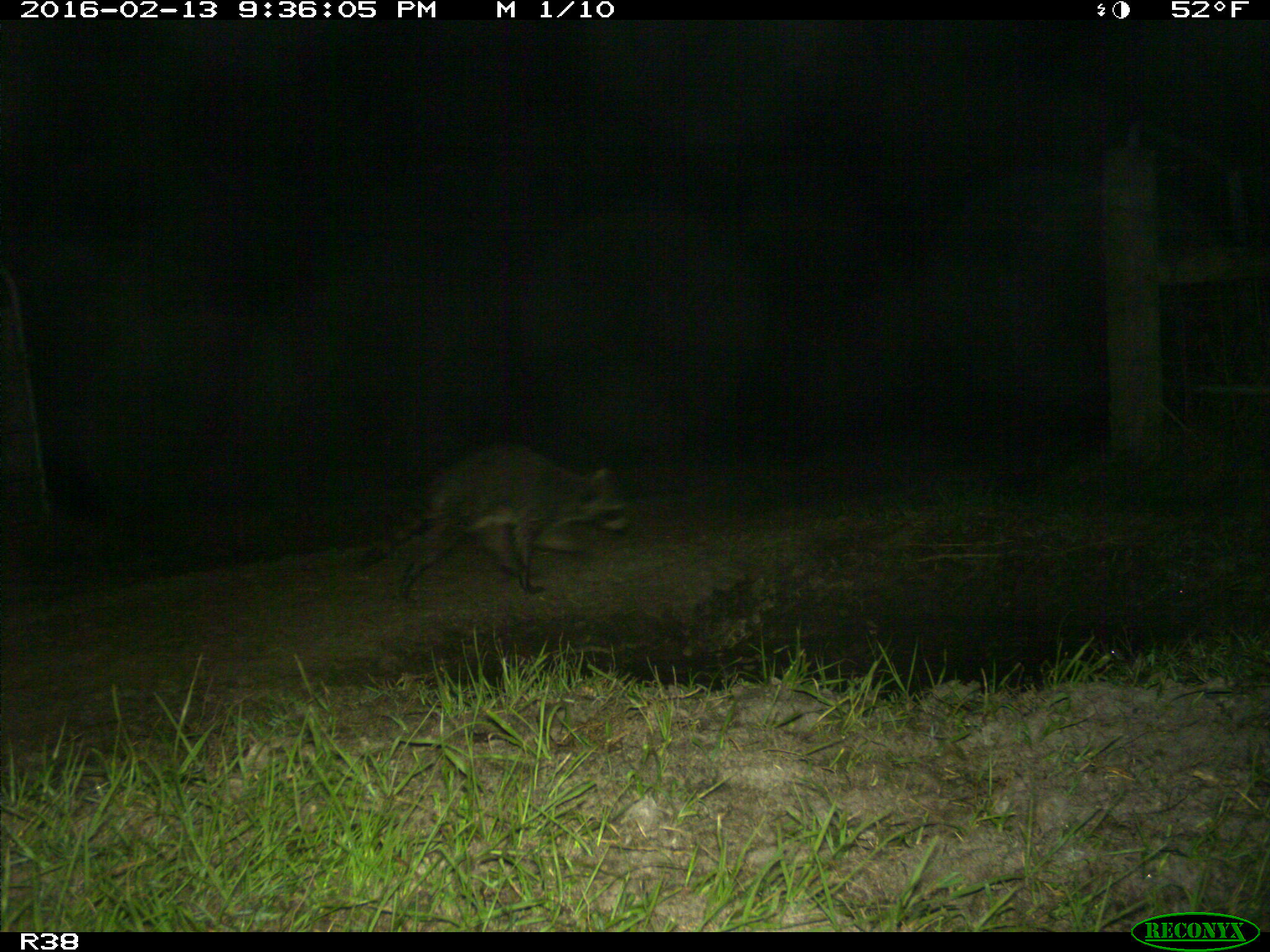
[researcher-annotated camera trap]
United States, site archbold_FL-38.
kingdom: Animalia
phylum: Chordata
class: Mammalia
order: Carnivora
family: Procyonidae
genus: Procyon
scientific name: Procyon lotor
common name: common raccoon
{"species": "Procyon lotor (common raccoon)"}